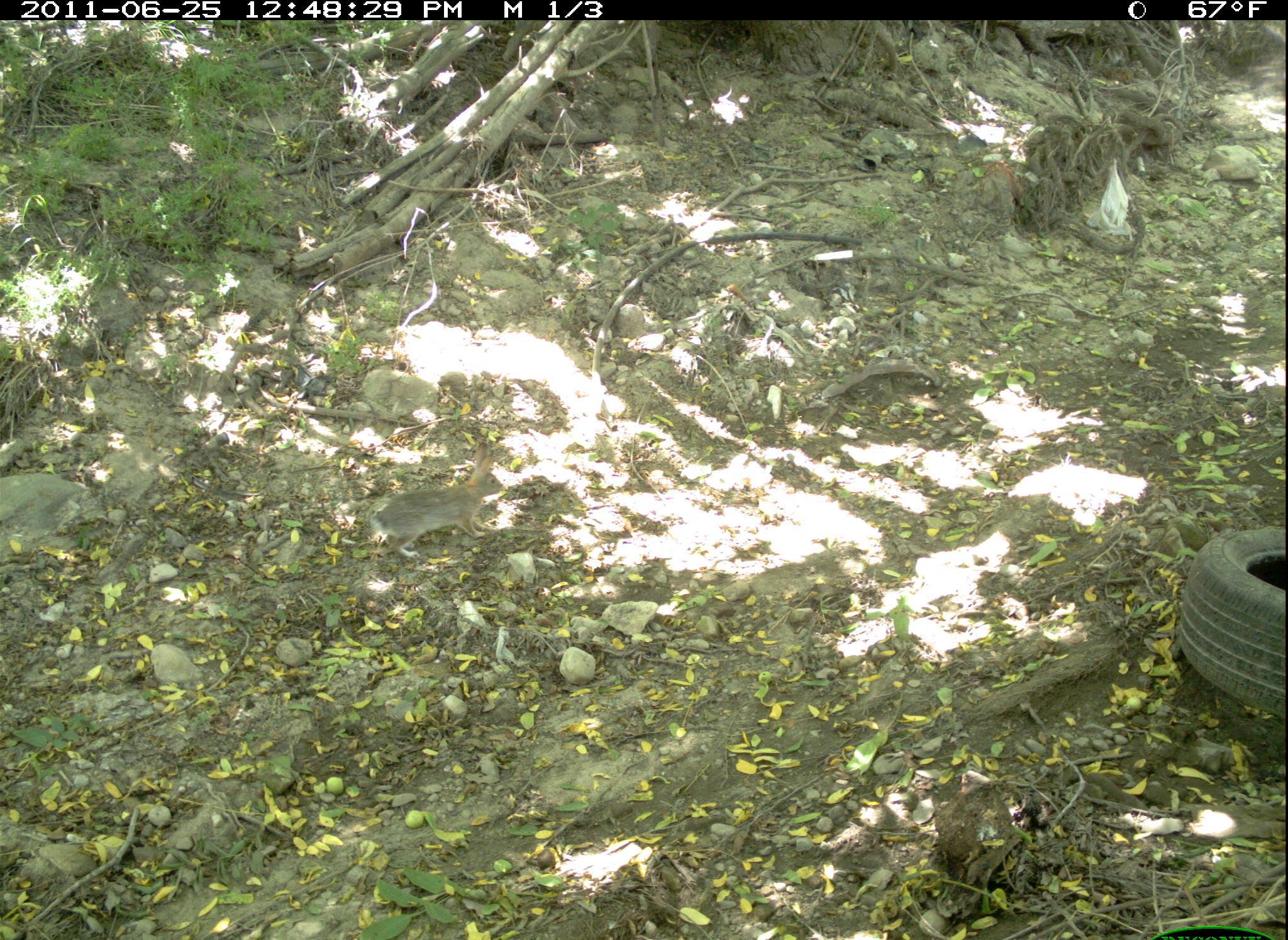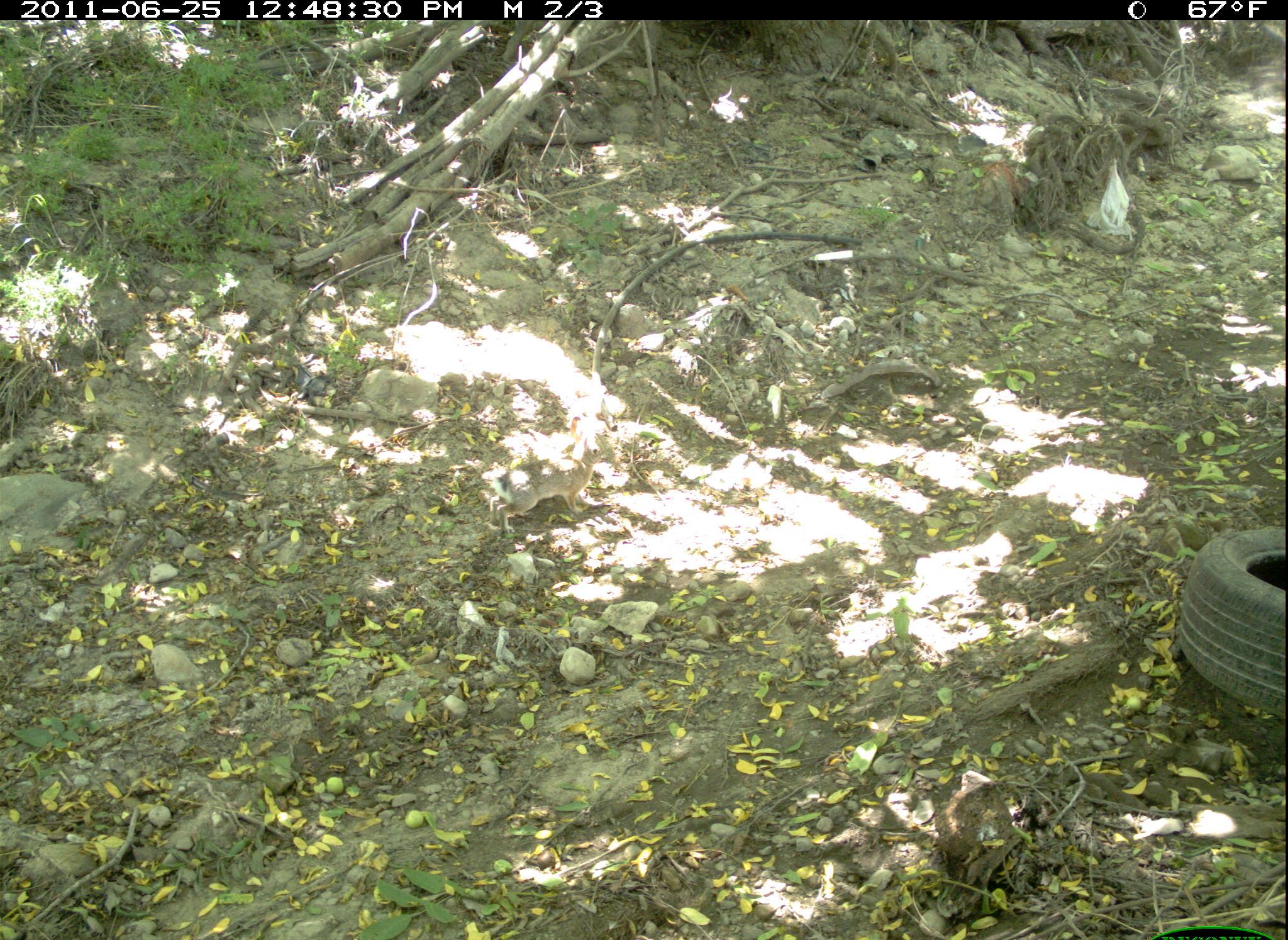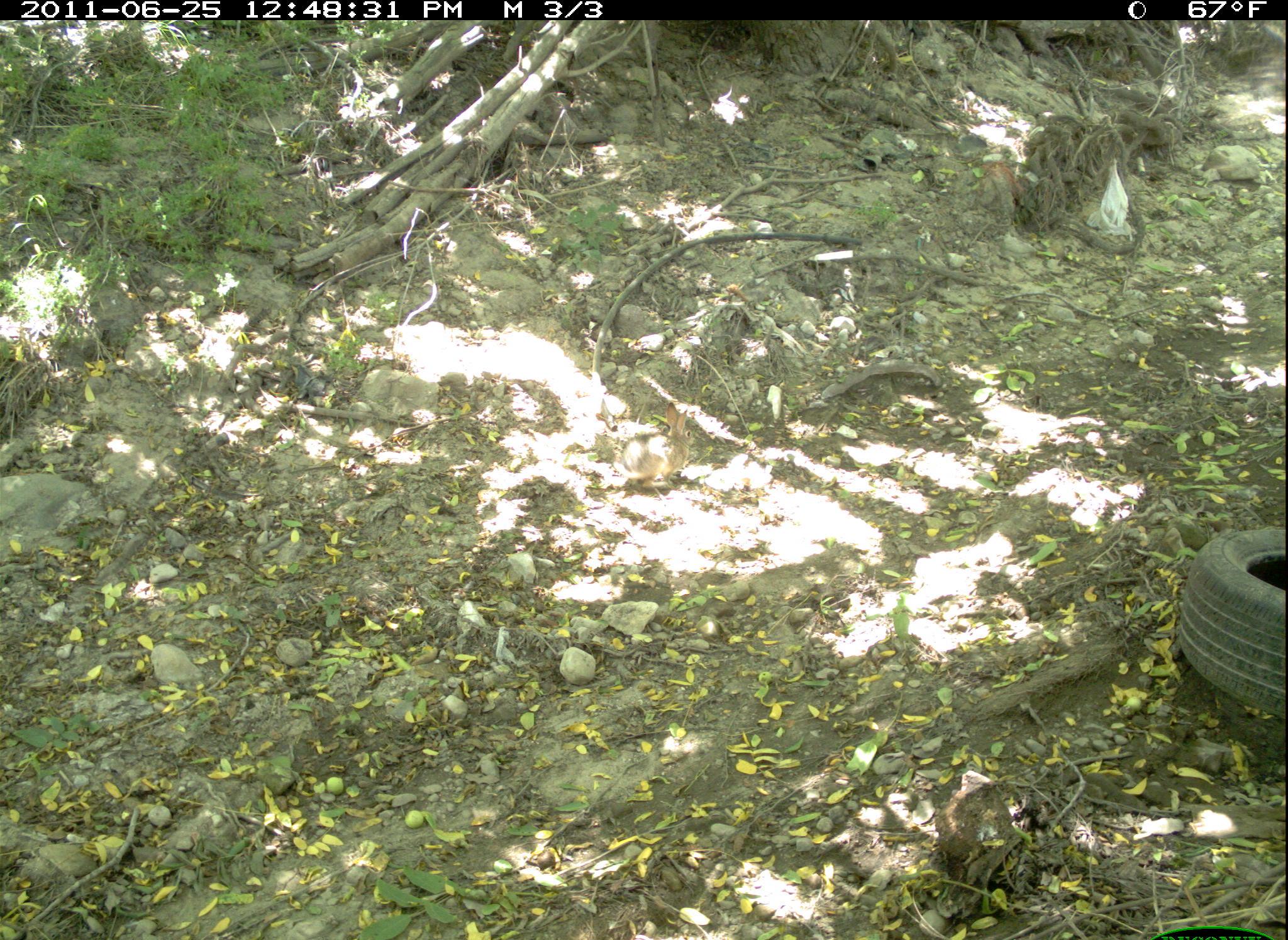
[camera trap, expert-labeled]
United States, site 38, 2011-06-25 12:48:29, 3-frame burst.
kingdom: Animalia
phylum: Chordata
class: Mammalia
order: Lagomorpha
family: Leporidae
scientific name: Leporidae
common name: rabbits and hares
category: rabbit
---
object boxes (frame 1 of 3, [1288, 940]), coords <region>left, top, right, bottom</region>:
rabbit: <region>356, 428, 523, 570</region>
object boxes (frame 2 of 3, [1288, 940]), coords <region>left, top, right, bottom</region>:
rabbit: <region>477, 412, 610, 542</region>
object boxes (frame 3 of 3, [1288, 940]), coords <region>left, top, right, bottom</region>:
rabbit: <region>612, 395, 710, 503</region>